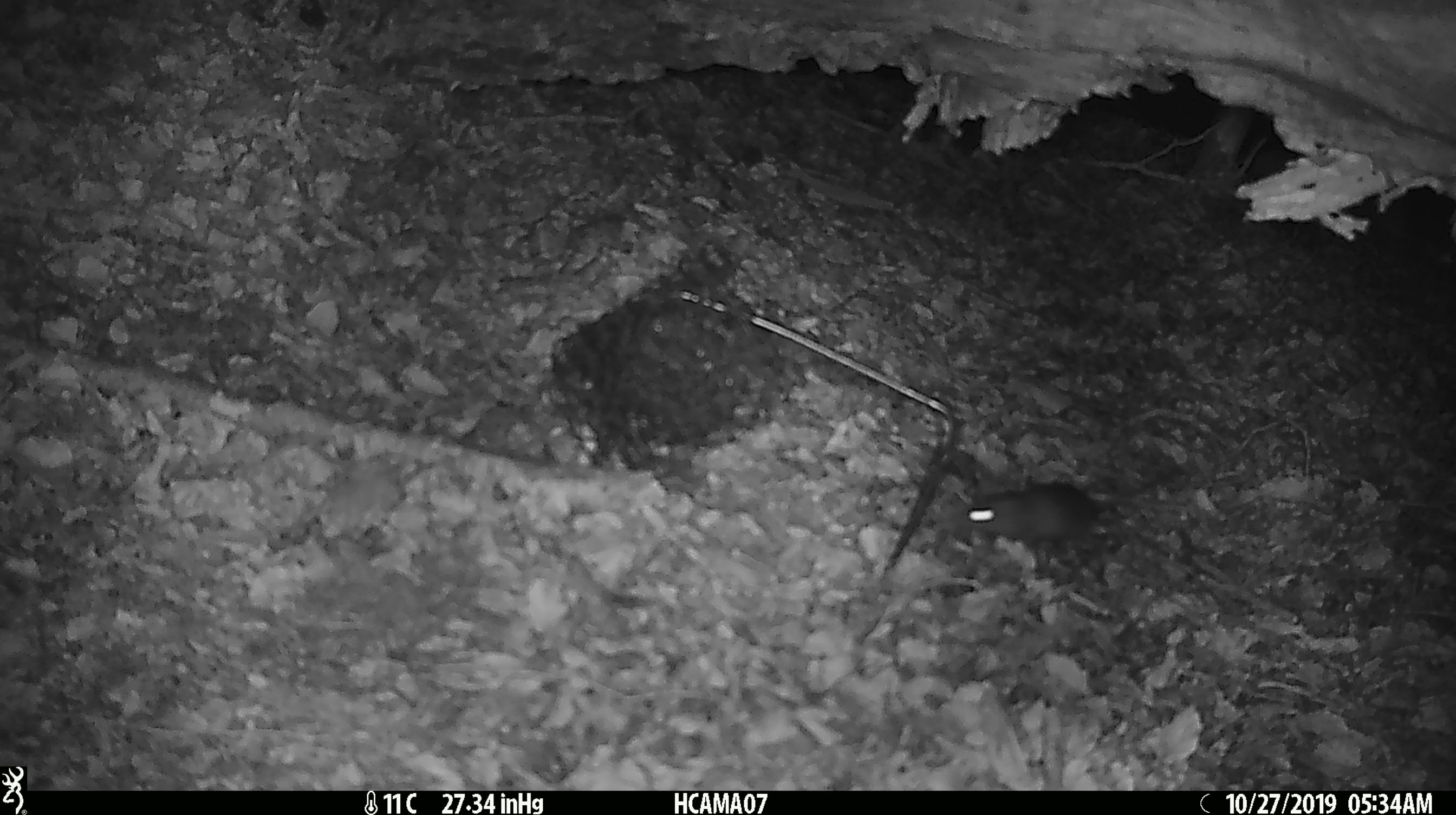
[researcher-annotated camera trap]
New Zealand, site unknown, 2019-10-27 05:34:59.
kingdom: Animalia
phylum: Chordata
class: Mammalia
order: Rodentia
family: Muridae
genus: Mus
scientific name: Mus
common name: mouse